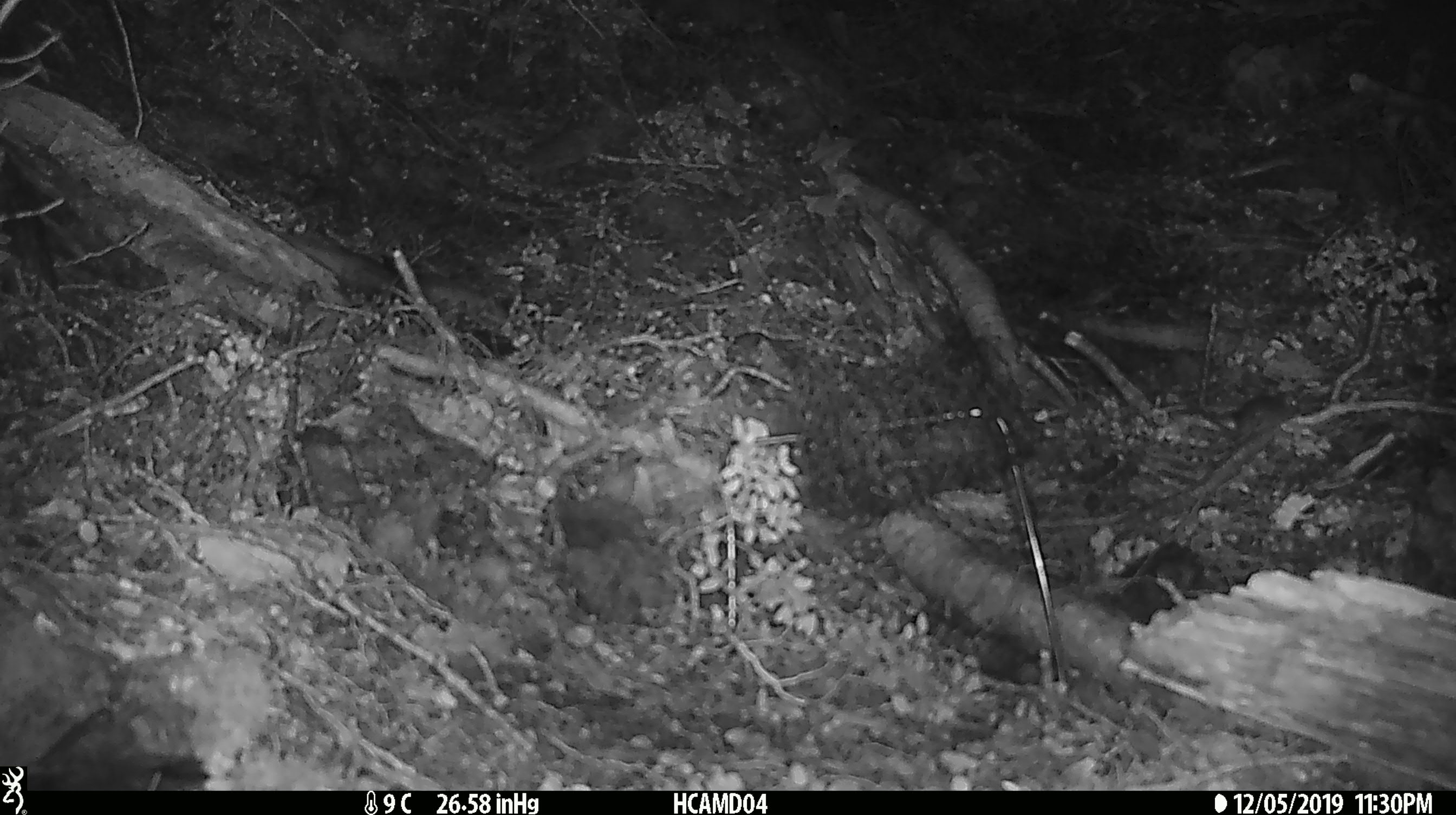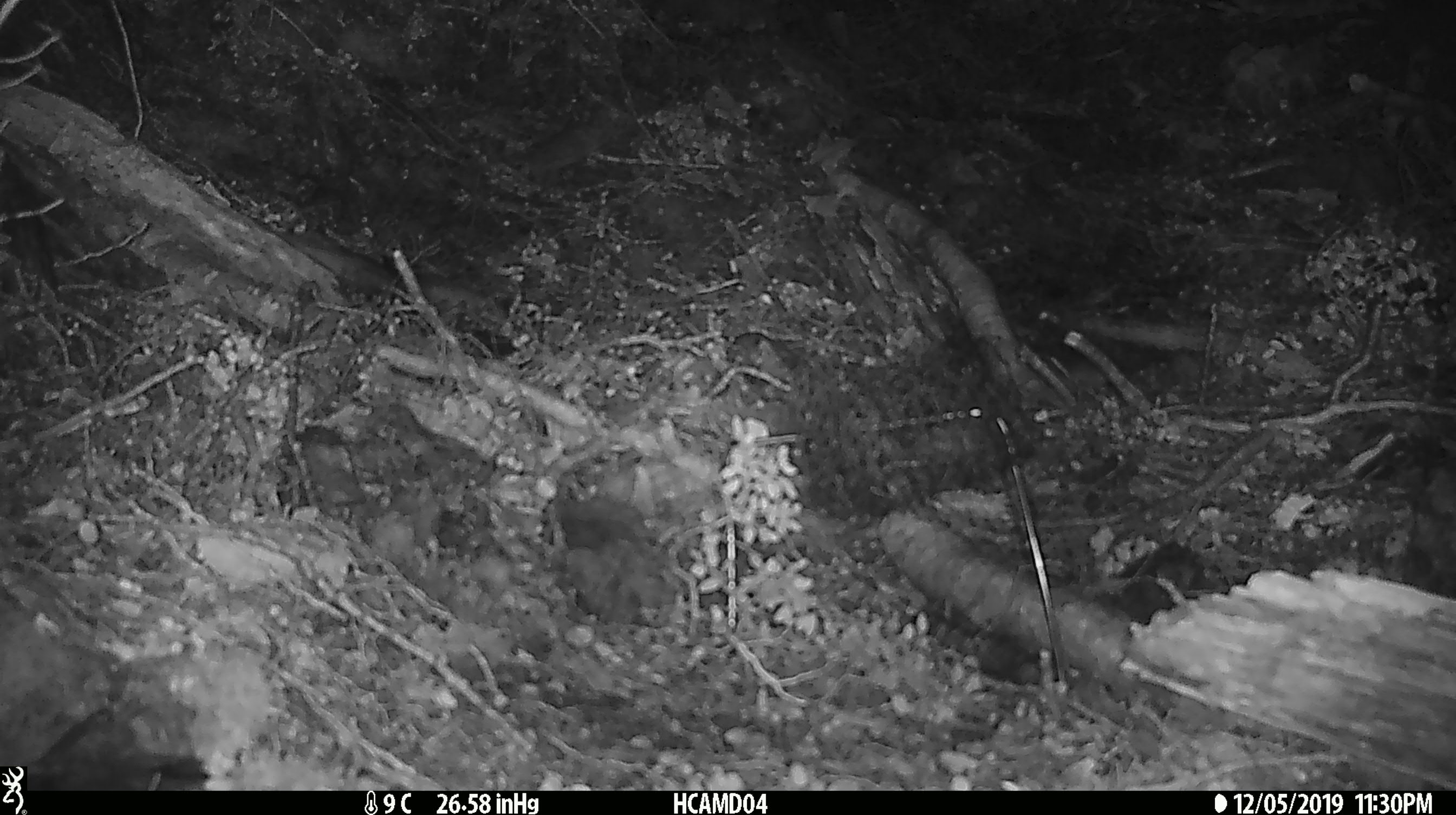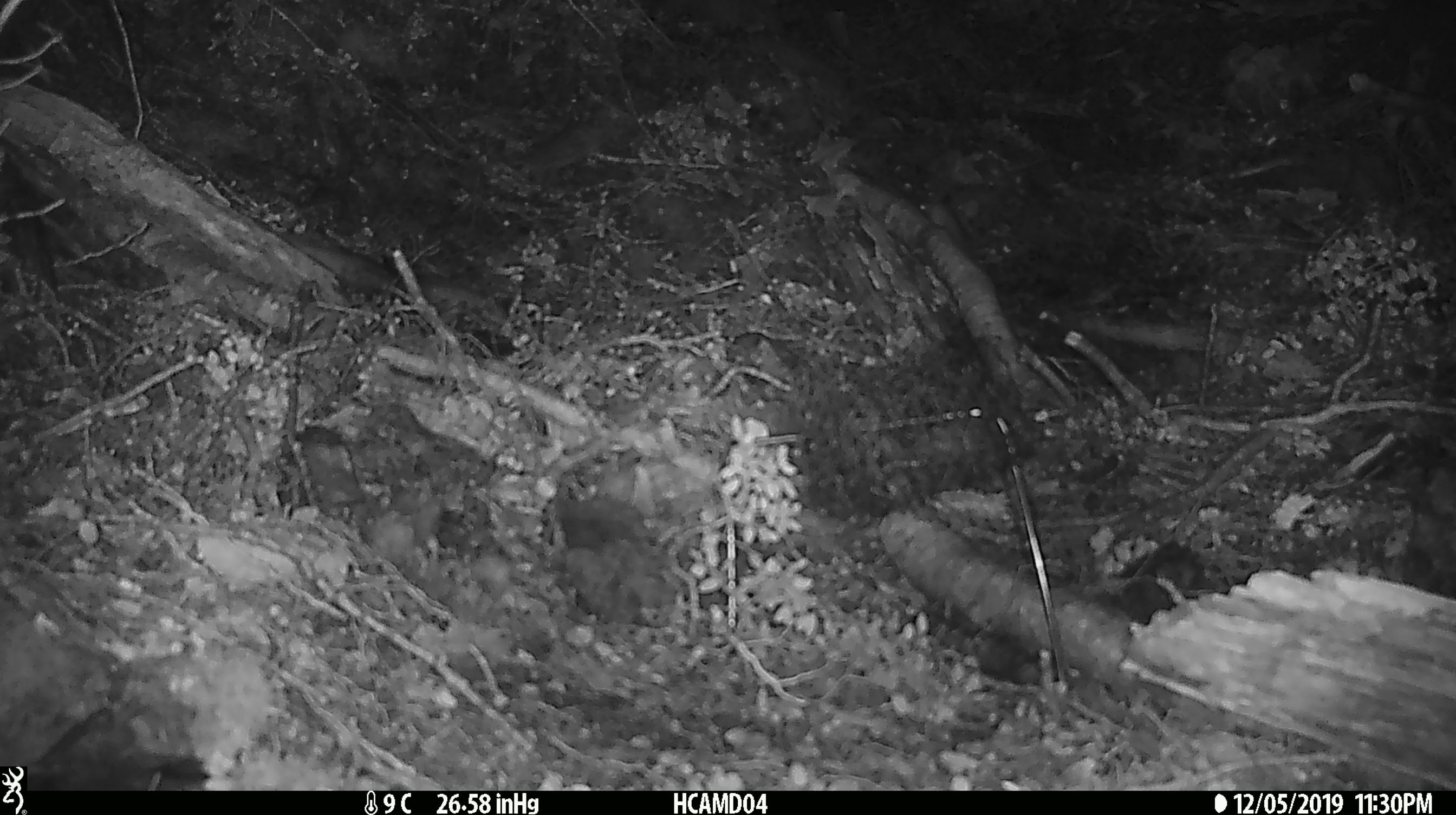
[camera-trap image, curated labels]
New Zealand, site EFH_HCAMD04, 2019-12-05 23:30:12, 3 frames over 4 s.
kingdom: Animalia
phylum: Chordata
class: Mammalia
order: Rodentia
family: Muridae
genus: Mus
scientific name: Mus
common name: mouse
Mouse (Mus).